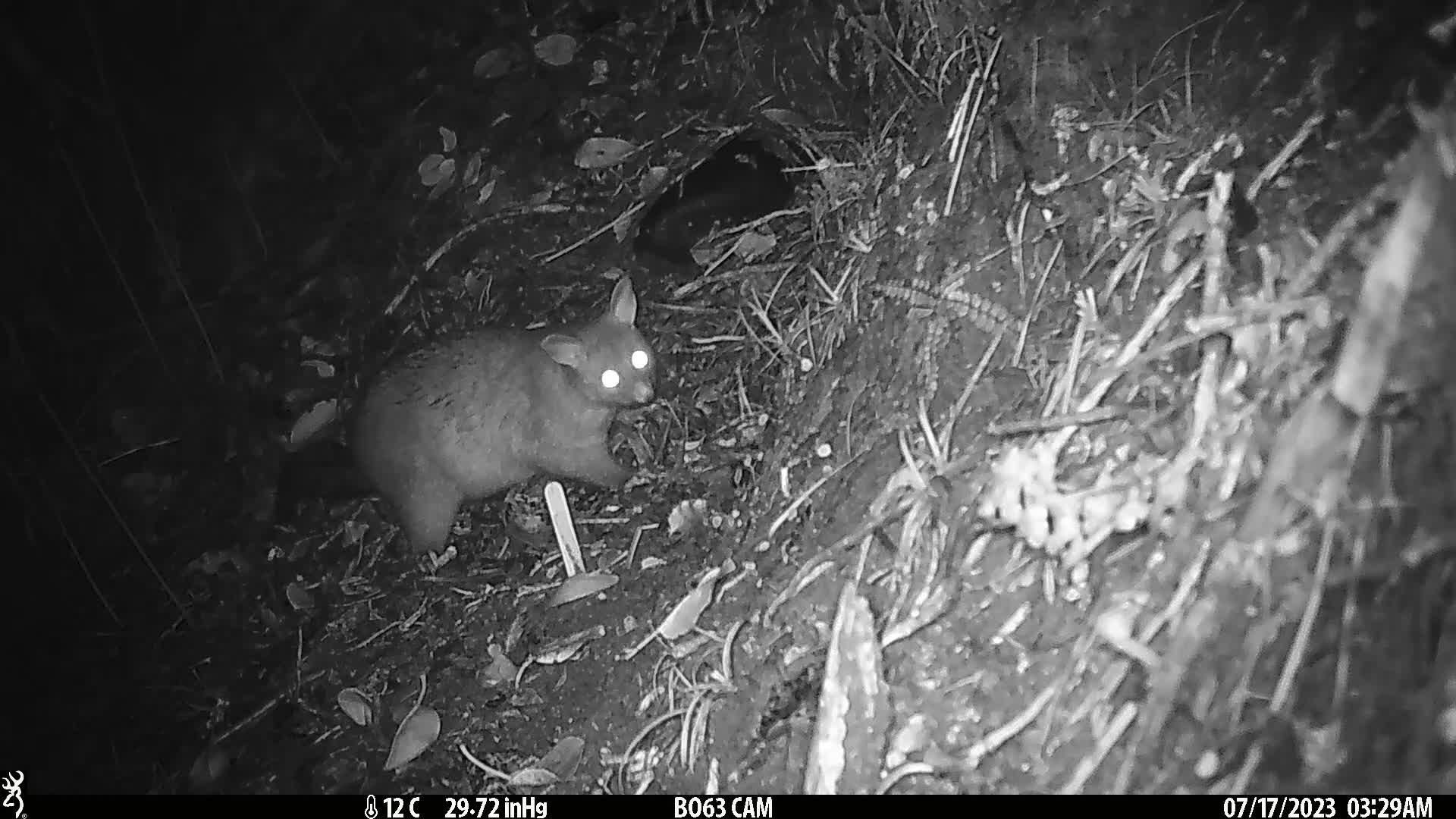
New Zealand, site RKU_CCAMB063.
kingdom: Animalia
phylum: Chordata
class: Mammalia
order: Diprotodontia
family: Phalangeridae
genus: Trichosurus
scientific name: Trichosurus vulpecula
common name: common brushtail possum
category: possum